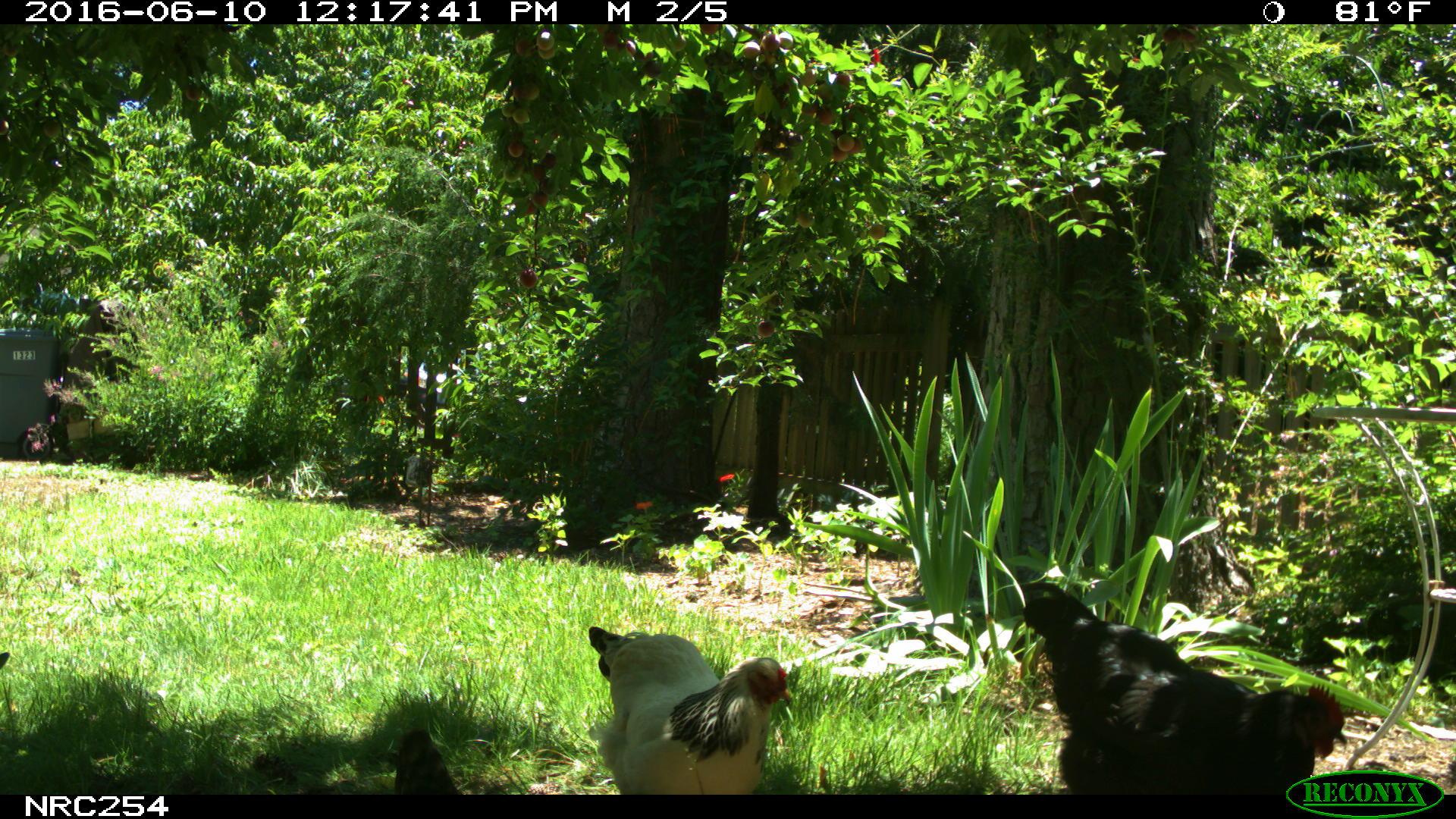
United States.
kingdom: Animalia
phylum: Chordata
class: Aves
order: Galliformes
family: Phasianidae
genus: Gallus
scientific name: Gallus gallus domesticus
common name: domestic chicken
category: Chicken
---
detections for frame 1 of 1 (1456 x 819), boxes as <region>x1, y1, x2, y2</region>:
Chicken: <region>1007, 576, 1365, 793</region>; <region>582, 620, 798, 788</region>; <region>254, 714, 467, 797</region>